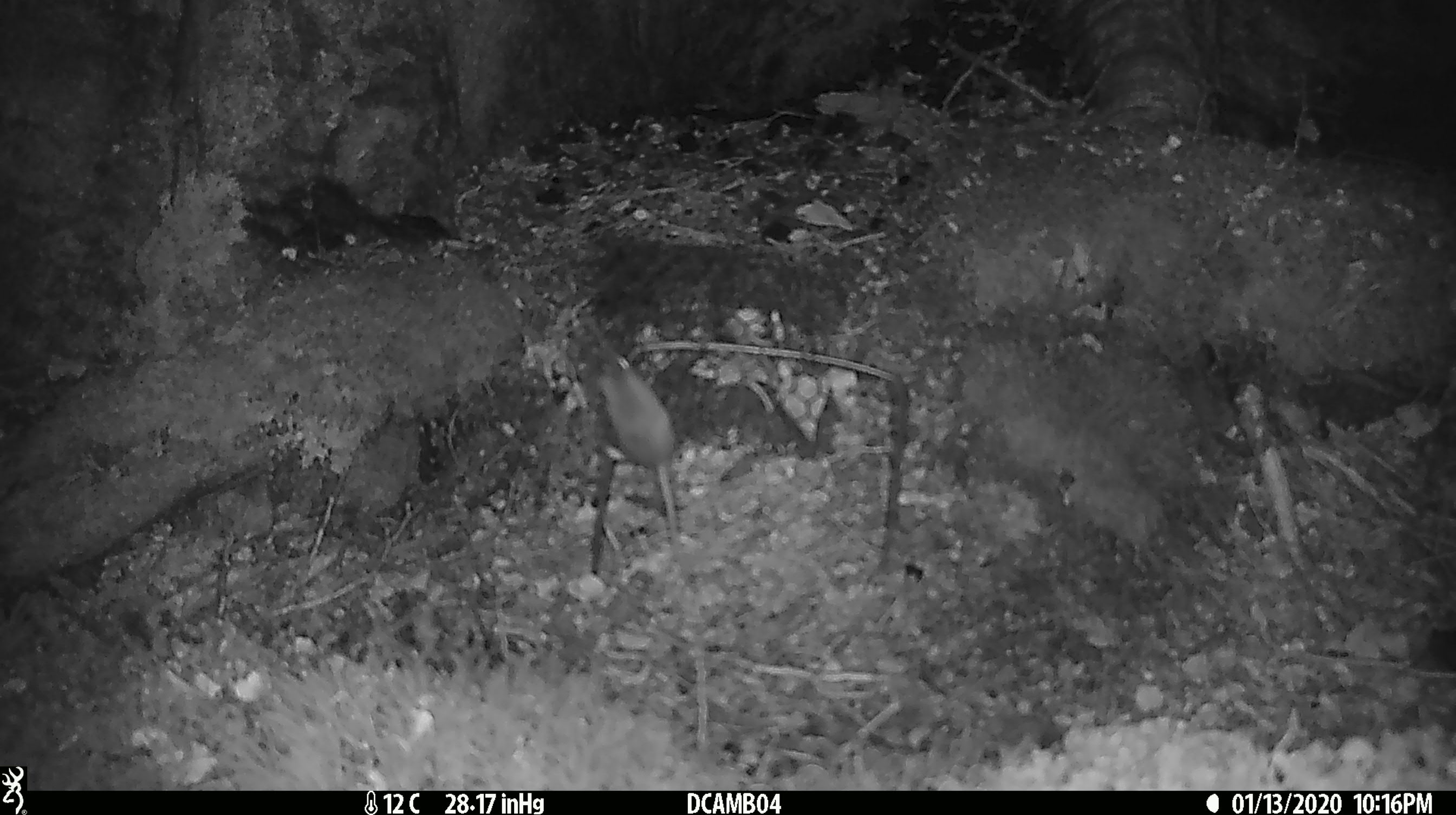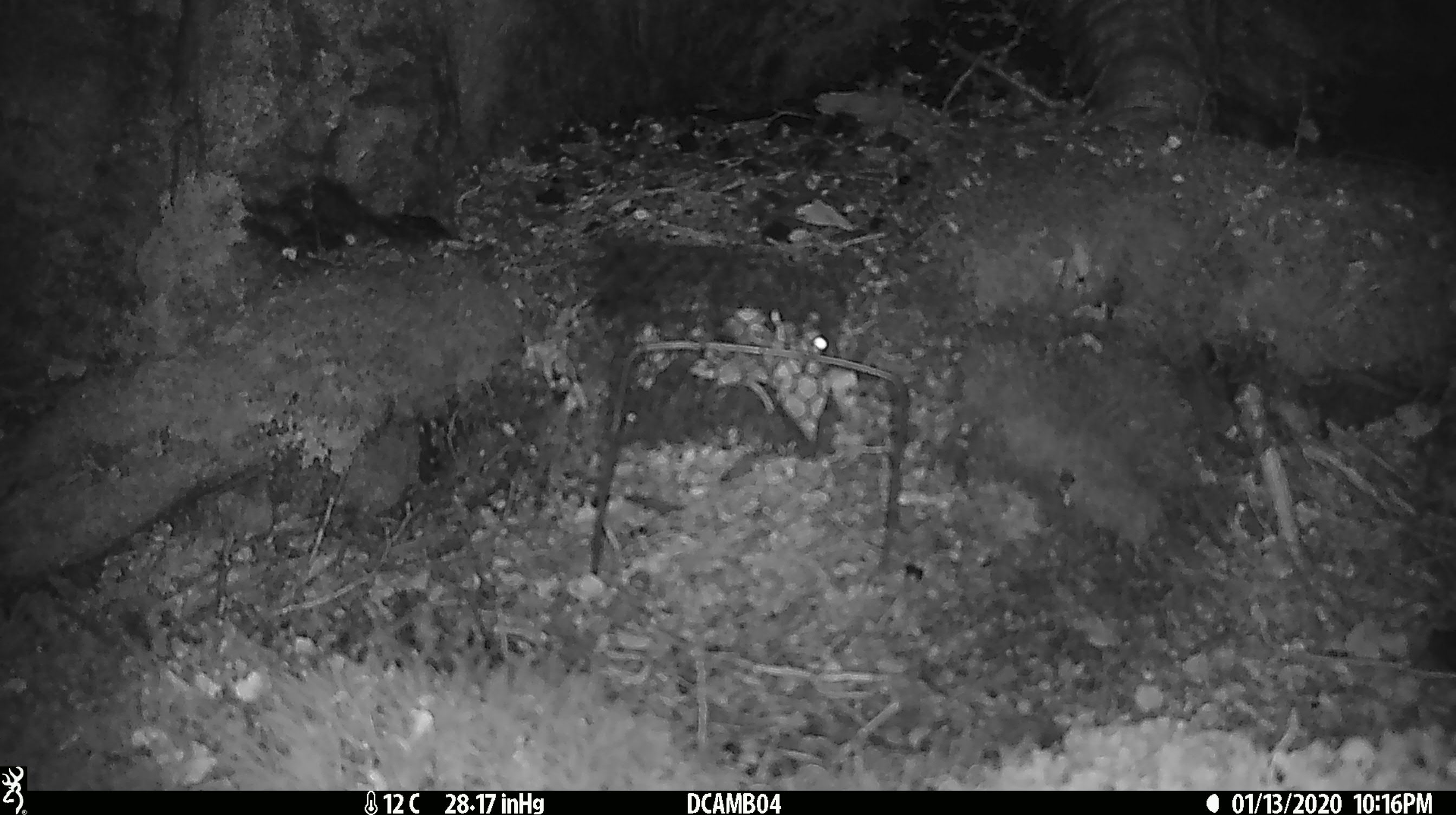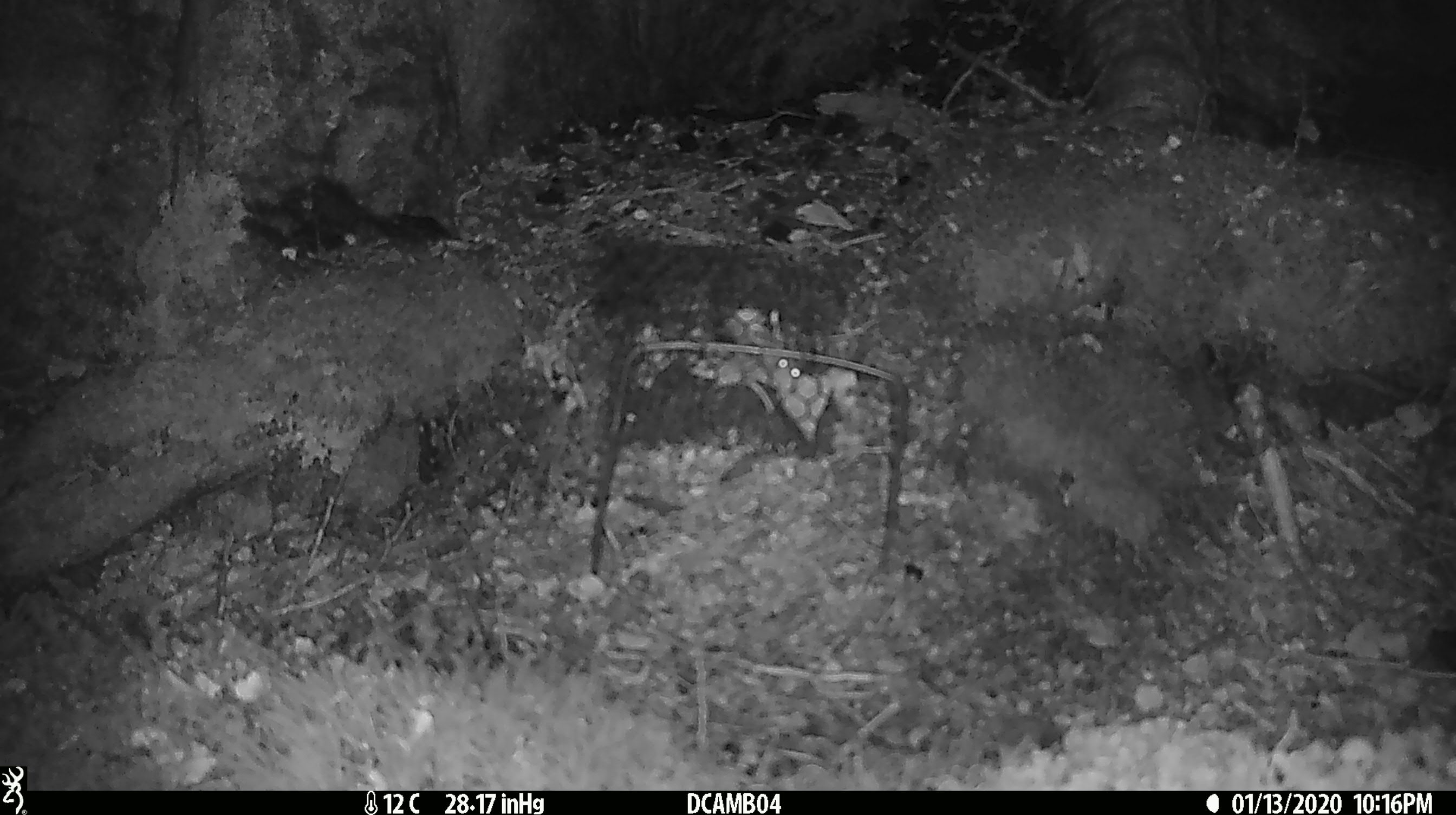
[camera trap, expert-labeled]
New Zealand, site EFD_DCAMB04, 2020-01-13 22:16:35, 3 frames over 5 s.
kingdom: Animalia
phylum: Chordata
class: Mammalia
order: Rodentia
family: Muridae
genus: Mus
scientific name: Mus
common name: mouse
Mouse (Mus).